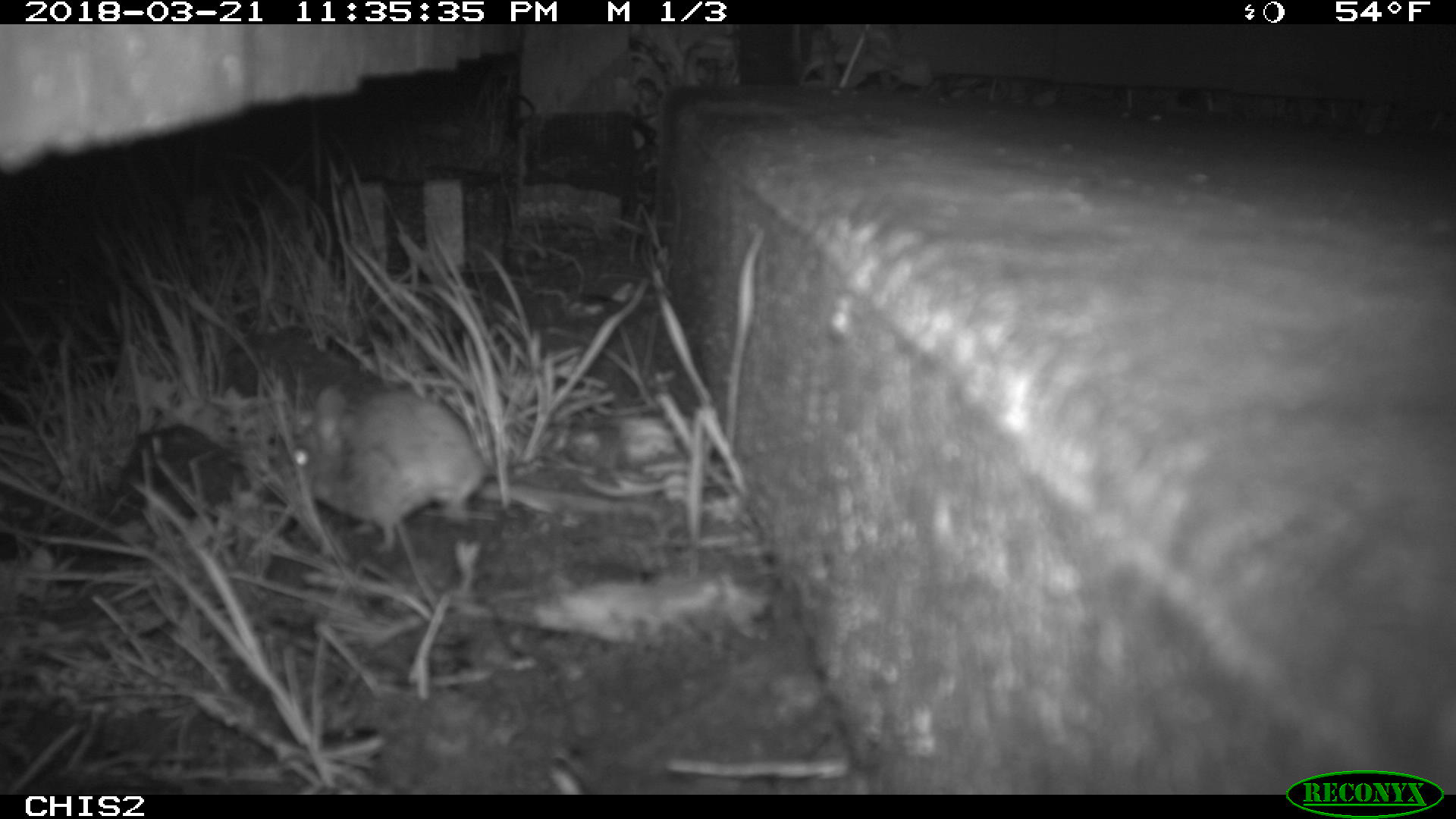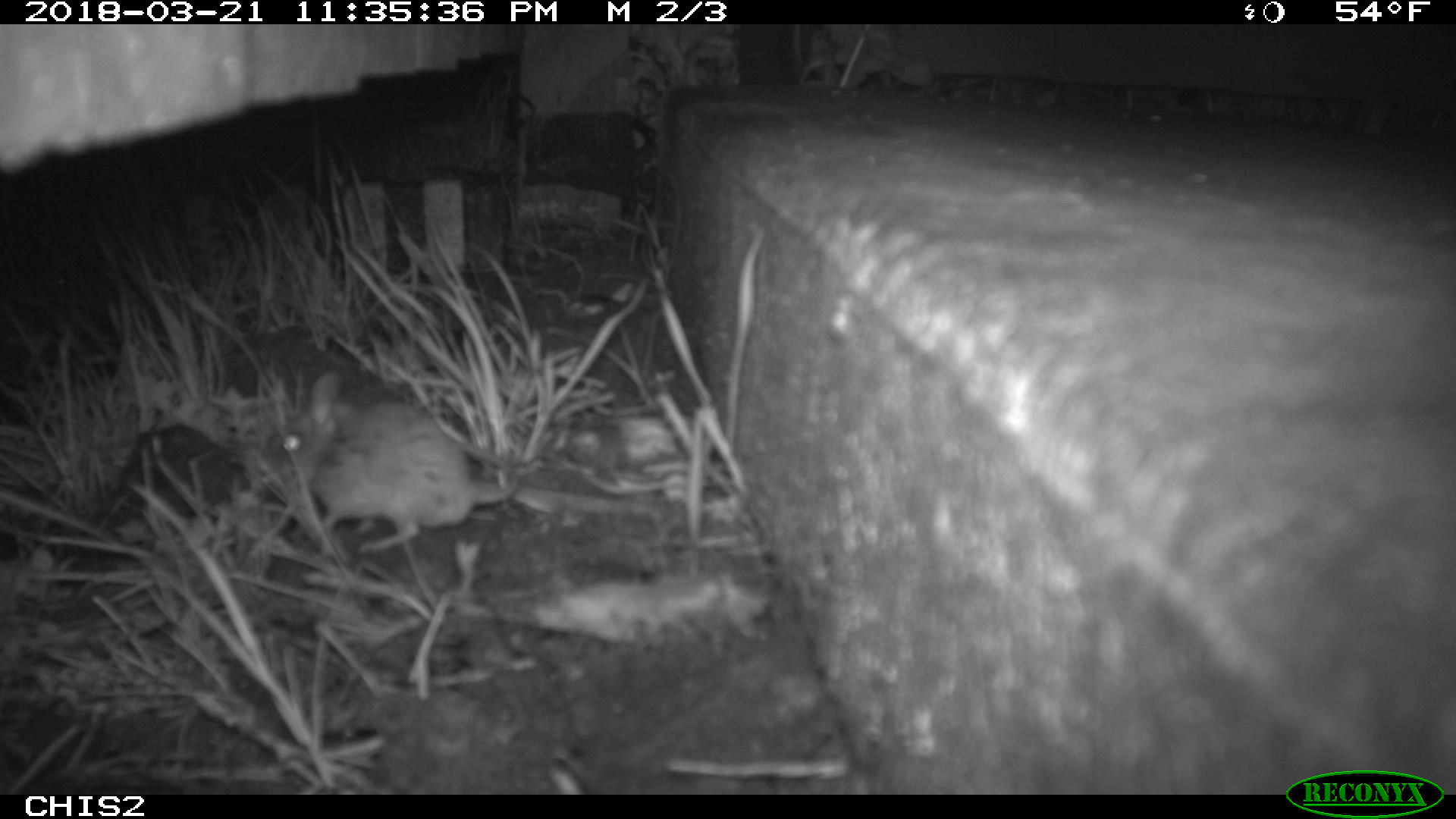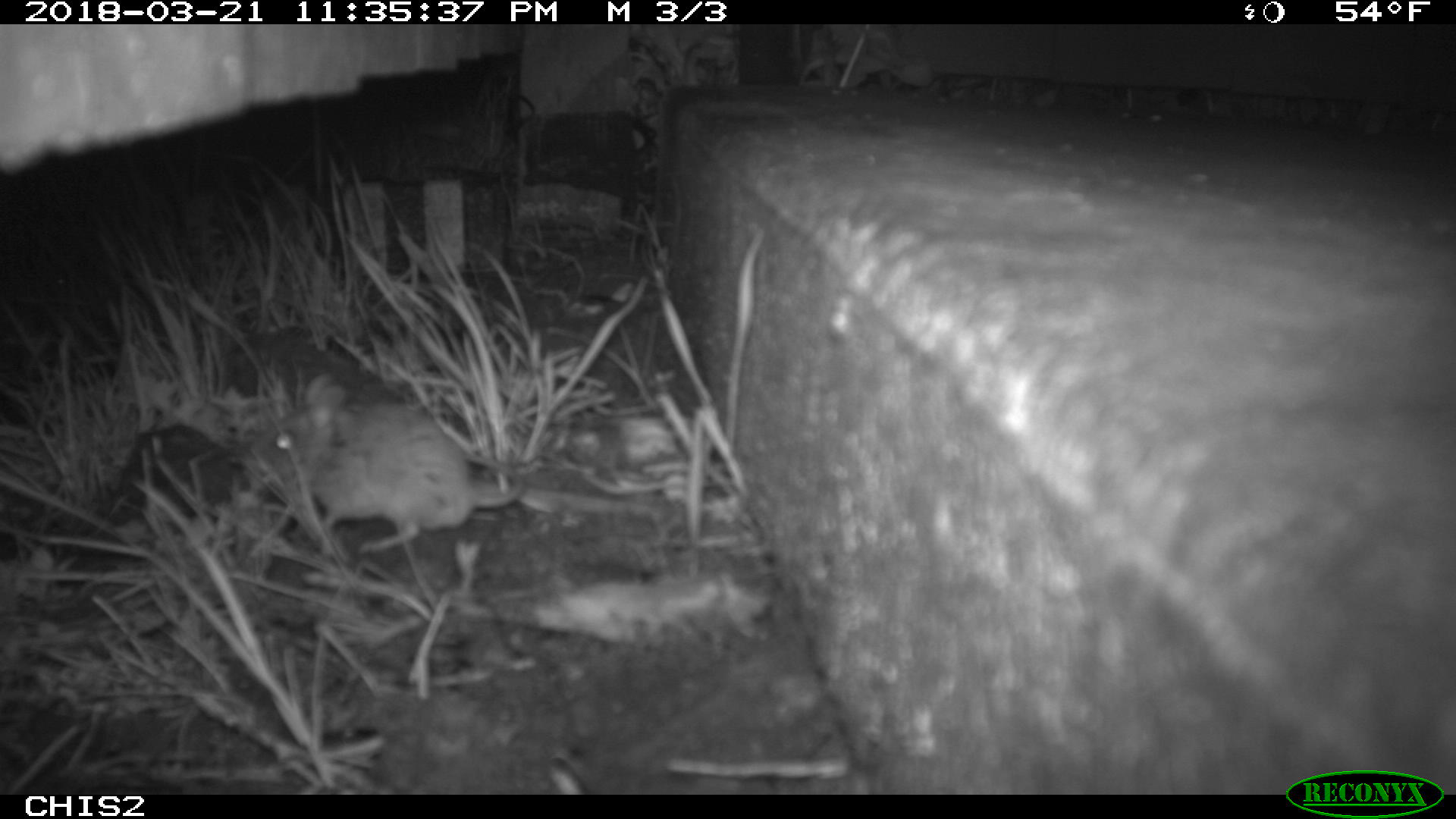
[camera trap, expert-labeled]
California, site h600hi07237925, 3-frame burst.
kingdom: Animalia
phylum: Chordata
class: Mammalia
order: Rodentia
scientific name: Rodentia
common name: rodent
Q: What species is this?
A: Rodent (Rodentia).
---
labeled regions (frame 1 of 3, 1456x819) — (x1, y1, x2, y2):
rodent: (277, 384, 489, 552)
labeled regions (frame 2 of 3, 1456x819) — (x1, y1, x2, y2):
rodent: (259, 372, 522, 557)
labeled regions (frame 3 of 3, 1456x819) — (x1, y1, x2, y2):
rodent: (251, 372, 523, 552)